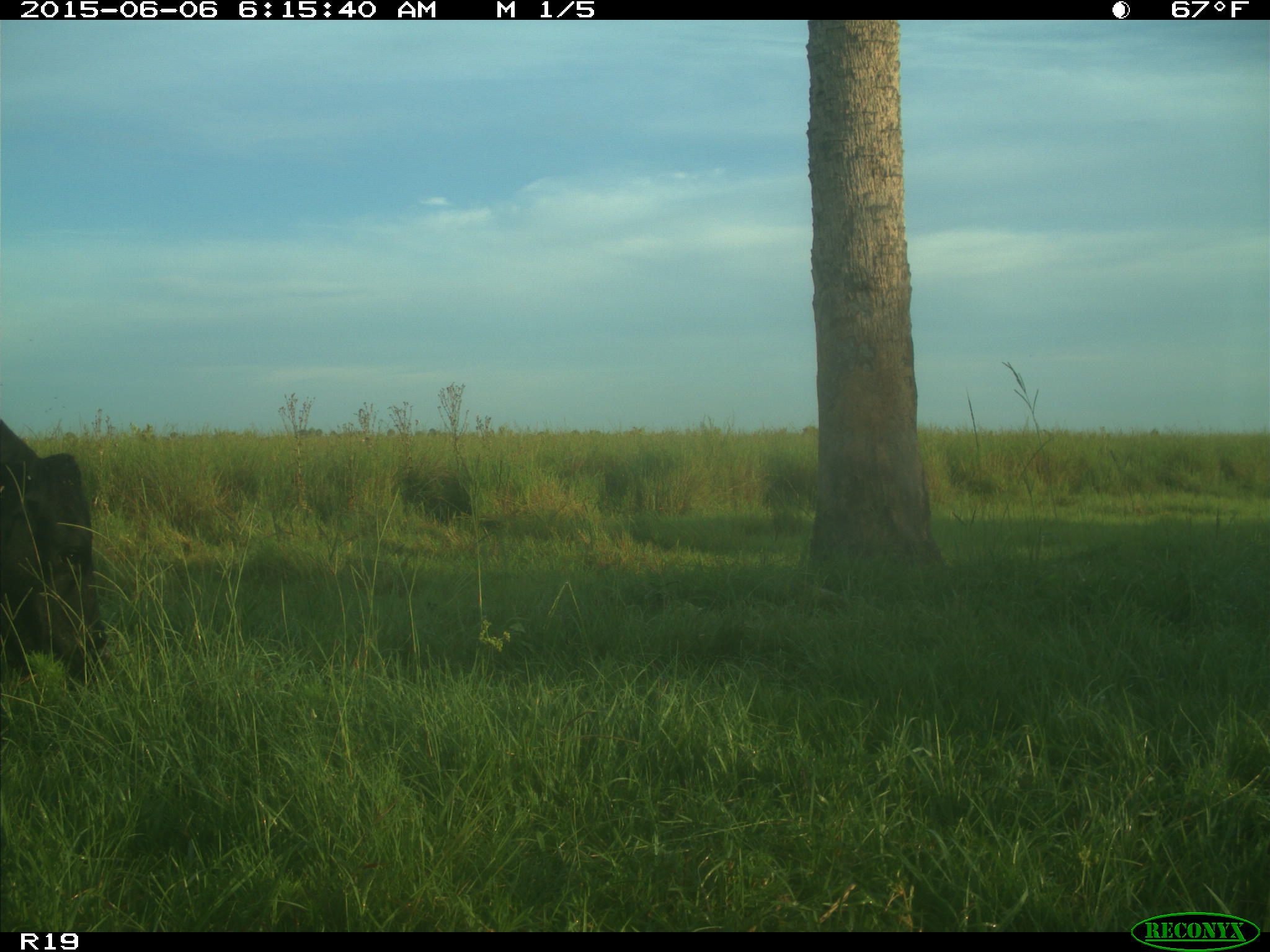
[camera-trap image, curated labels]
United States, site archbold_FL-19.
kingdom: Animalia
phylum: Chordata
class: Mammalia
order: Artiodactyla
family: Bovidae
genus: Bos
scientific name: Bos taurus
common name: domestic cow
Bos taurus (domestic cow).